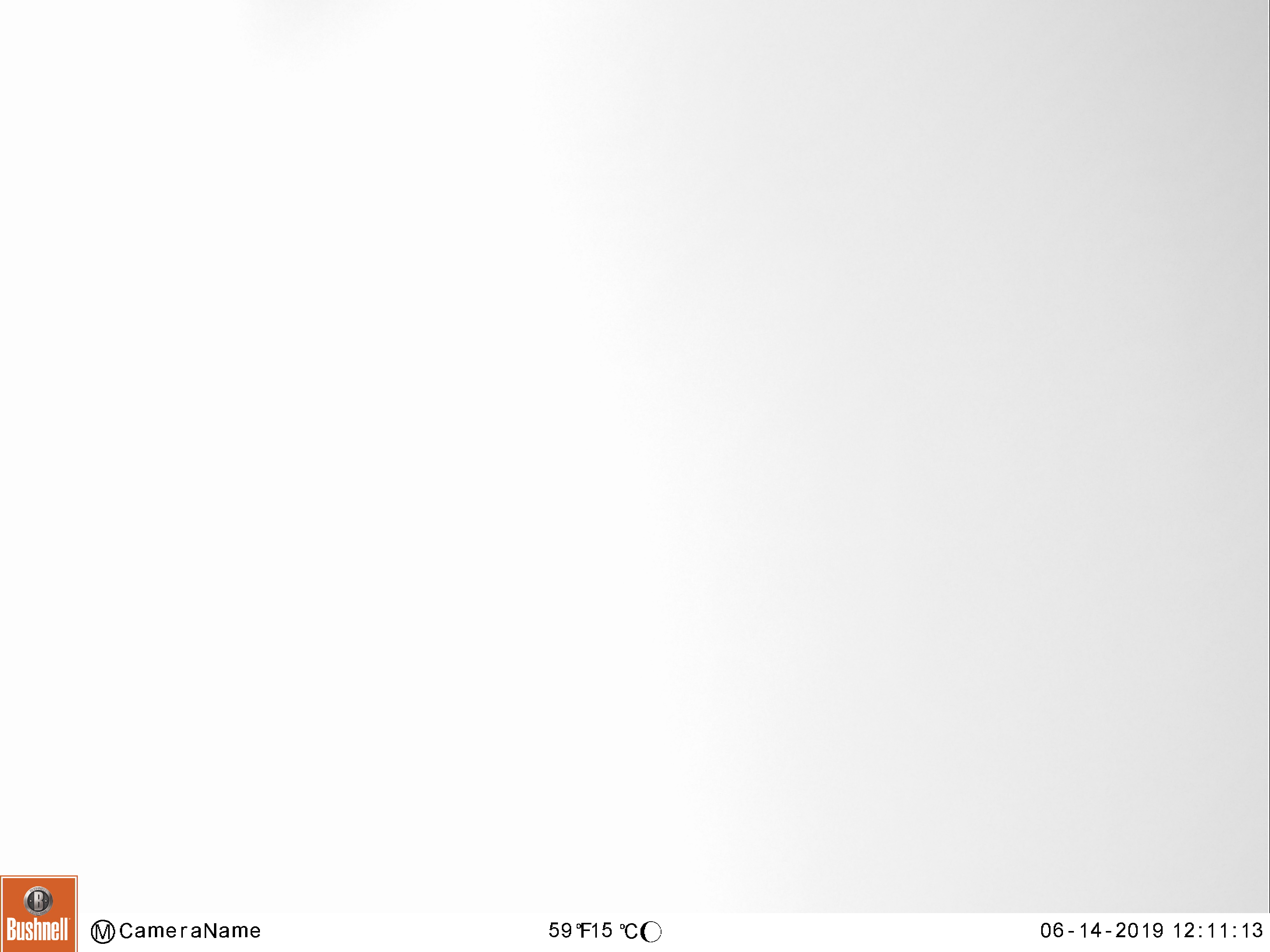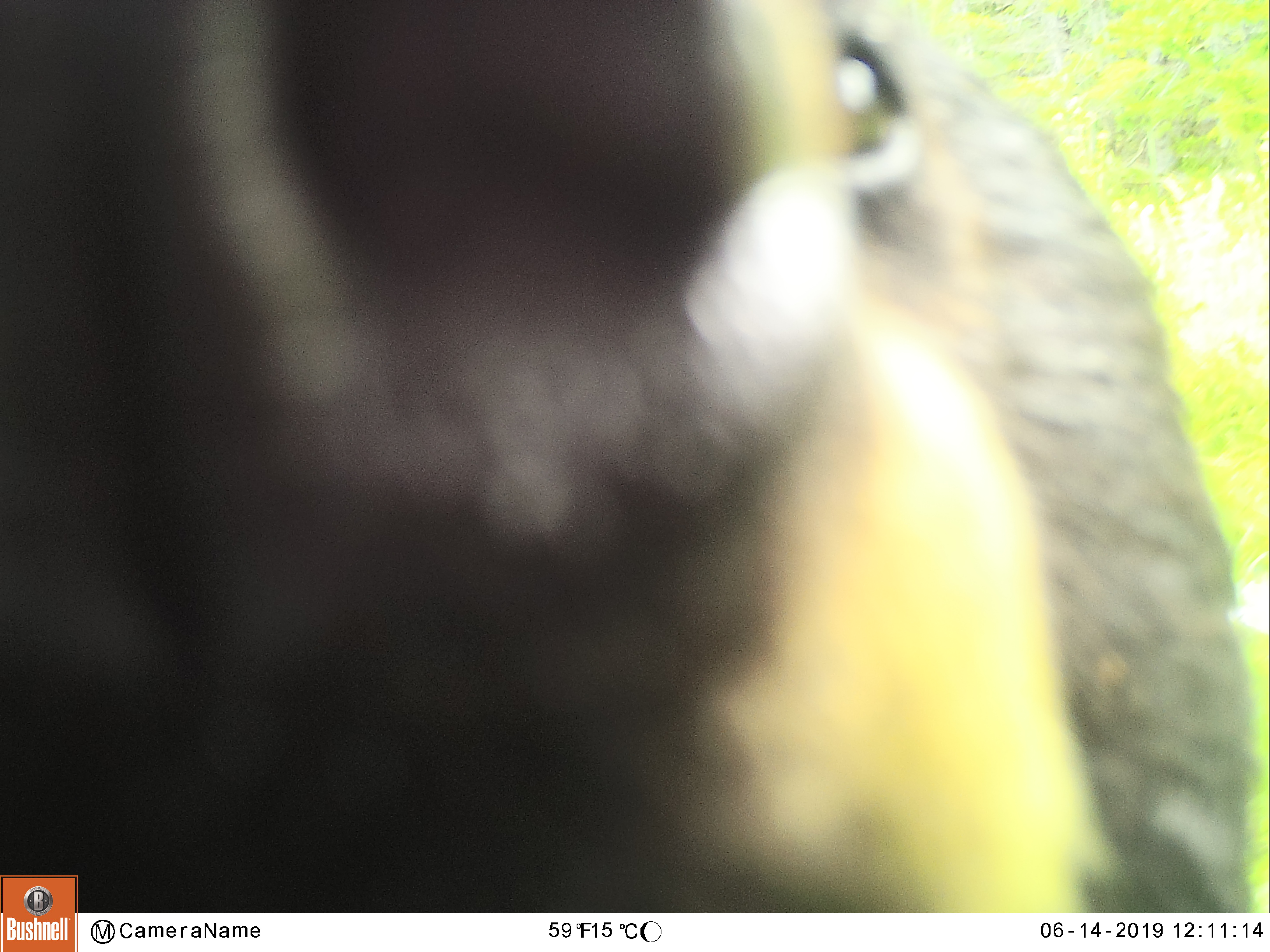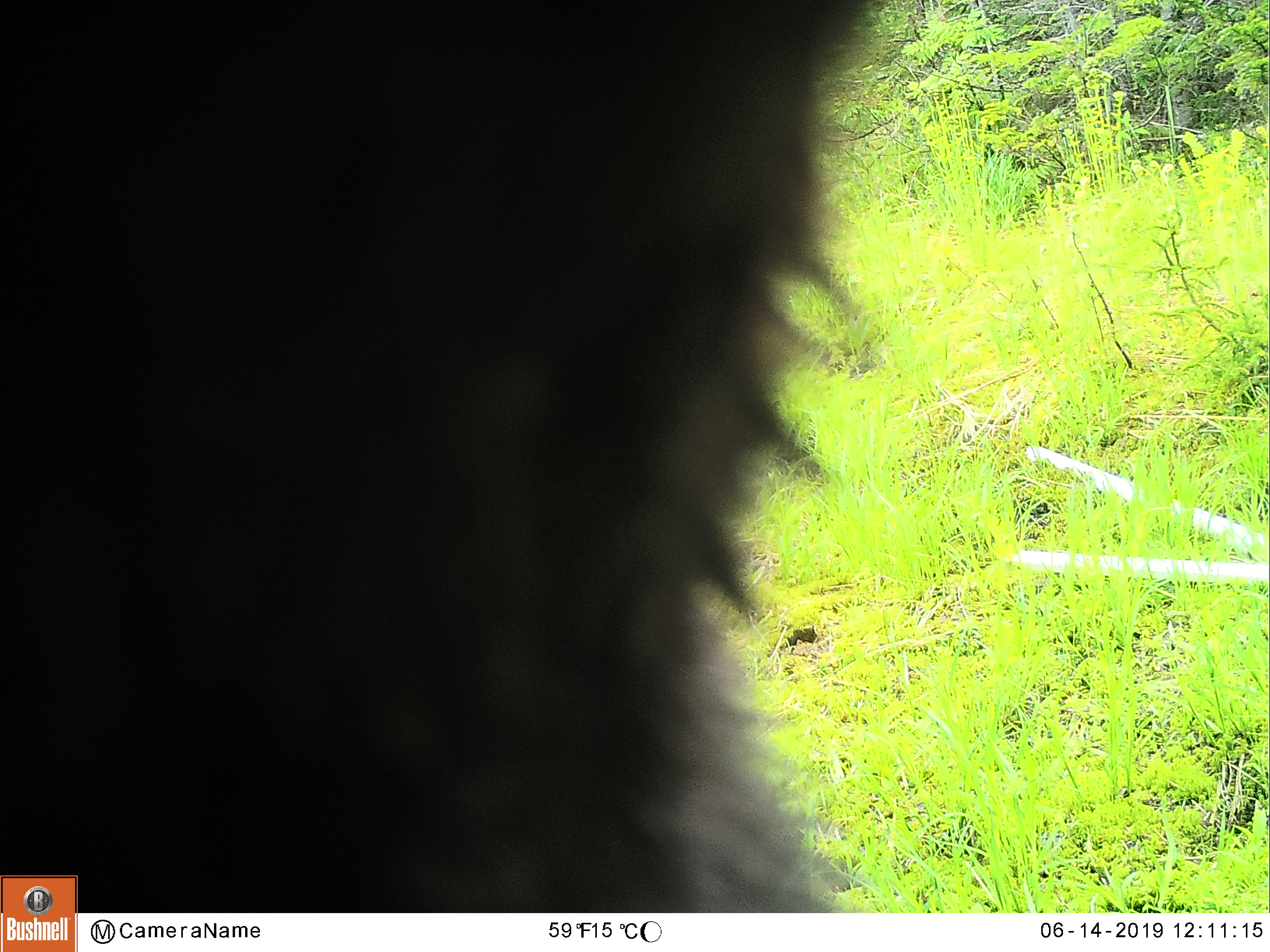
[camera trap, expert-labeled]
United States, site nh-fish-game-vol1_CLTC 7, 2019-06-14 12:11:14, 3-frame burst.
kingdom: Animalia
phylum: Chordata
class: Mammalia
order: Carnivora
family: Ursidae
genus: Ursus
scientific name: Ursus americanus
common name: black bear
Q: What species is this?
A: Black bear (Ursus americanus).